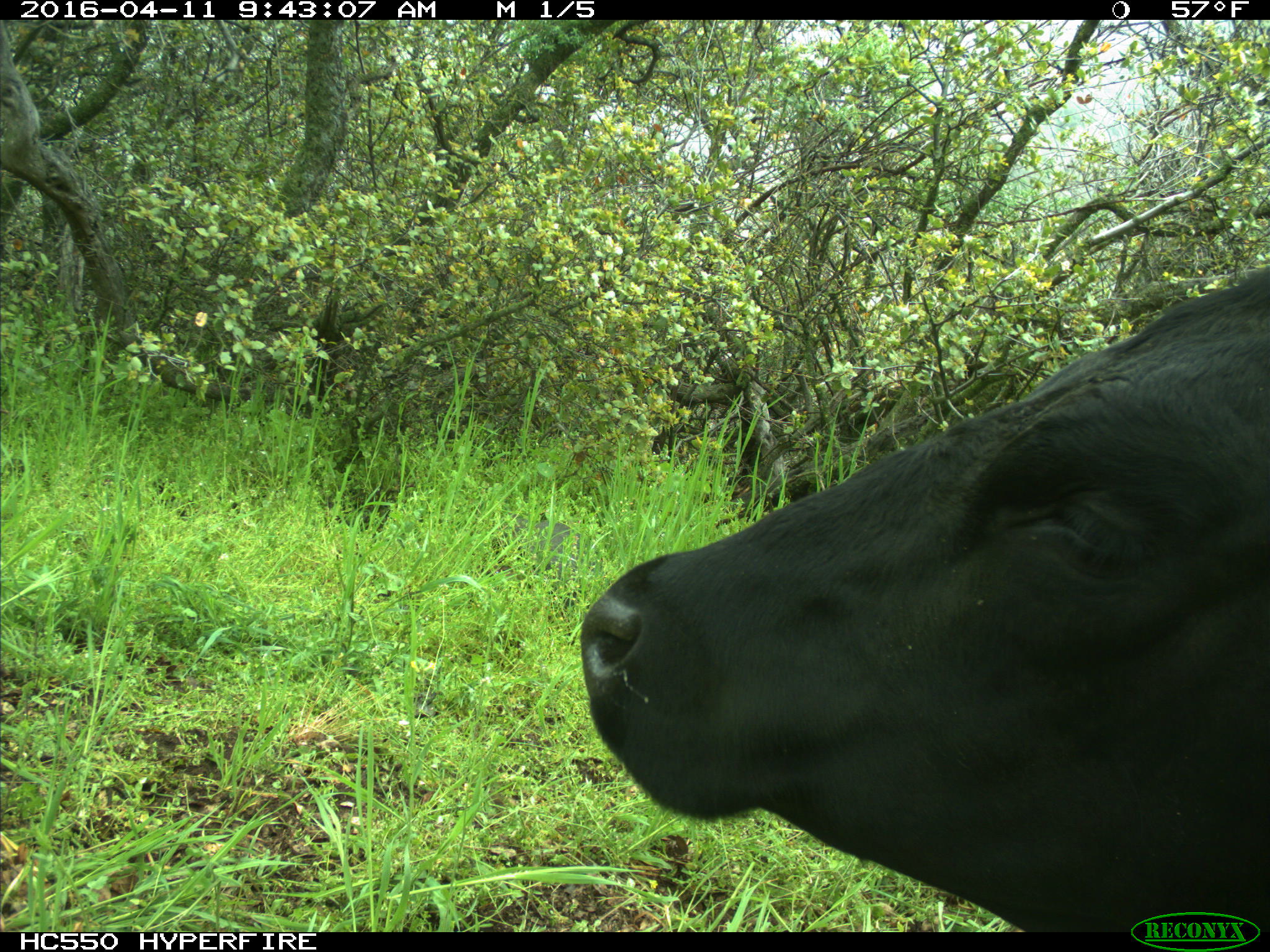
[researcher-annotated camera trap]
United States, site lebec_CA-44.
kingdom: Animalia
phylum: Chordata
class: Mammalia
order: Artiodactyla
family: Bovidae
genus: Bos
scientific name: Bos taurus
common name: domestic cow